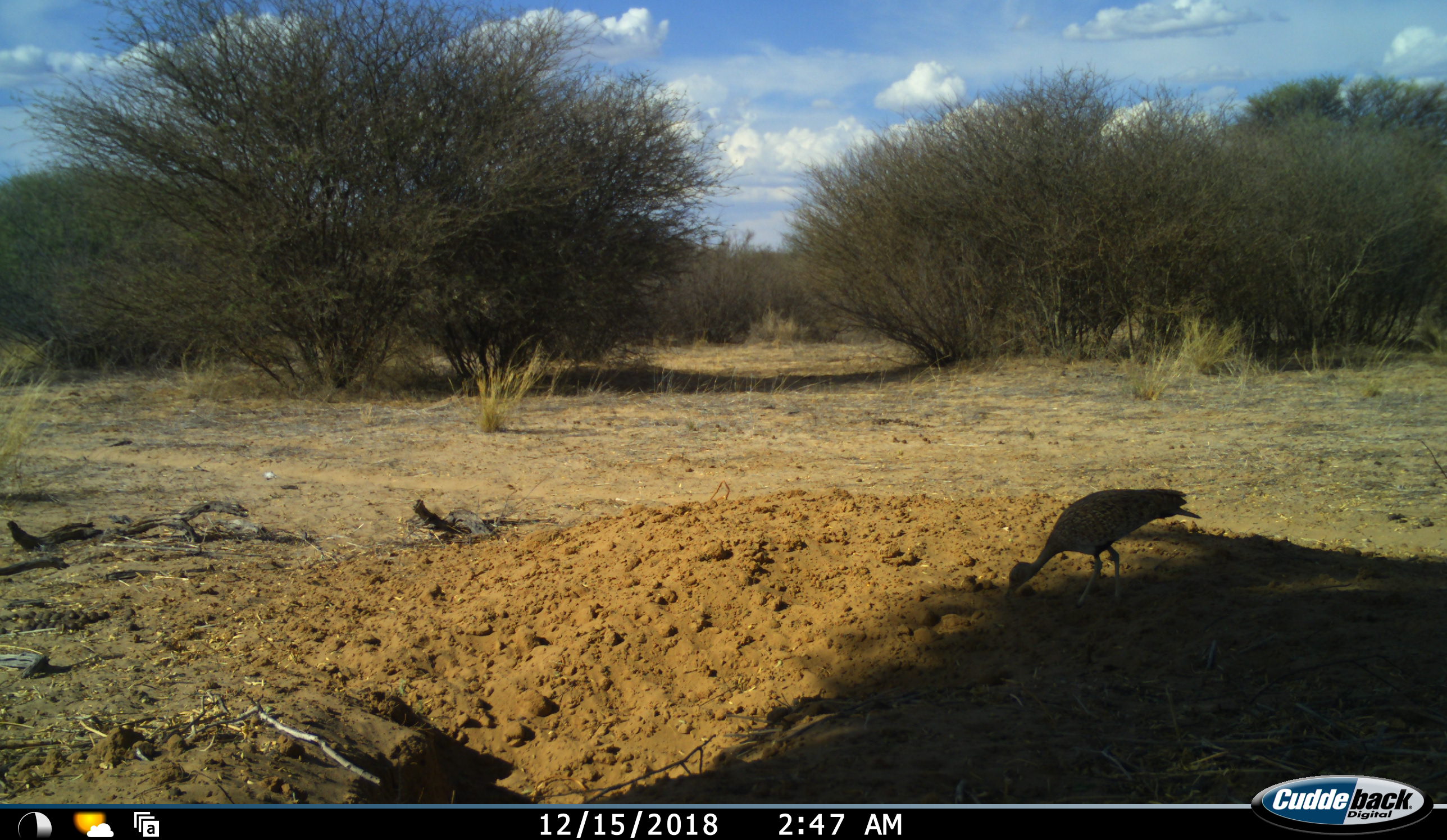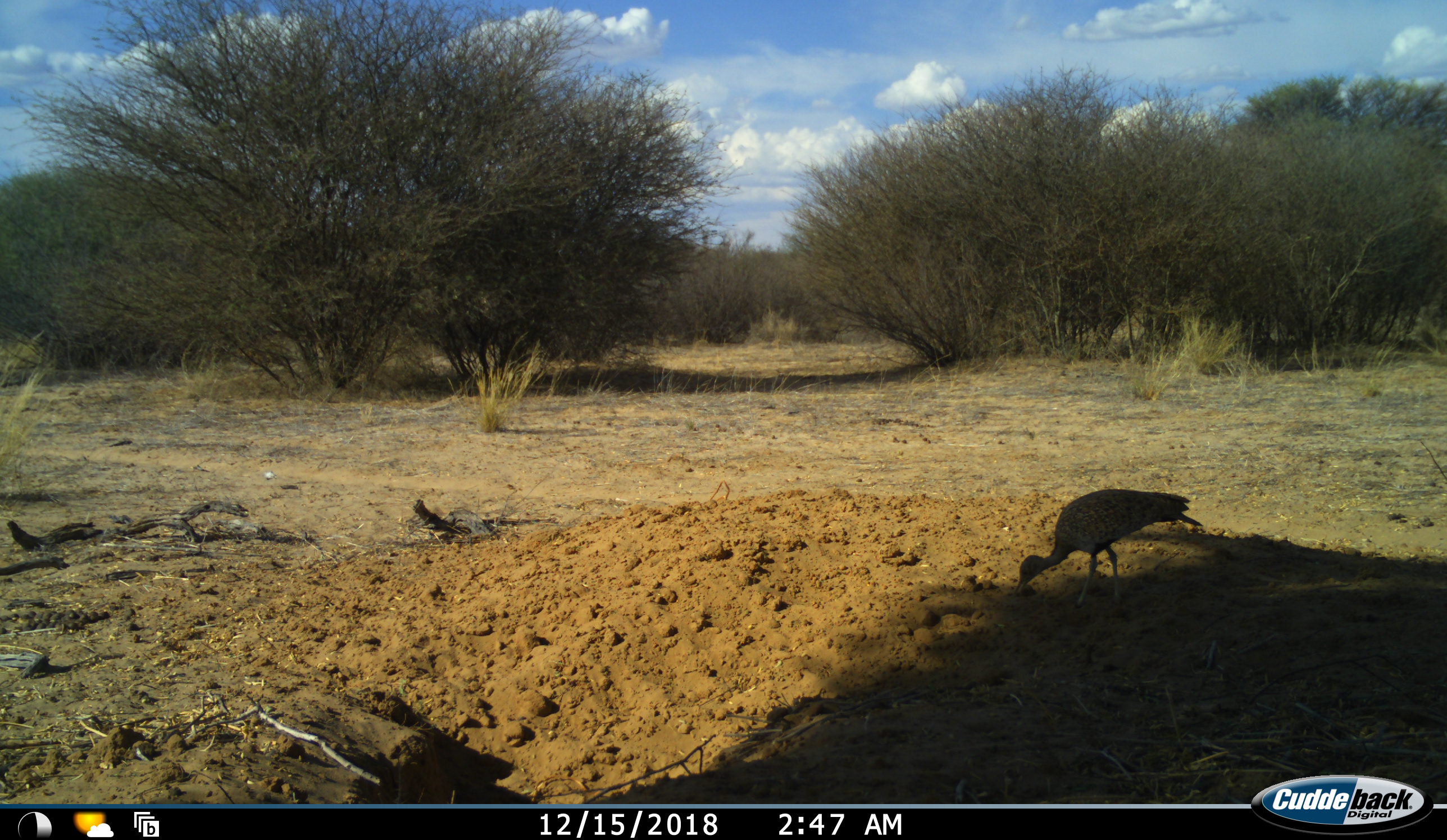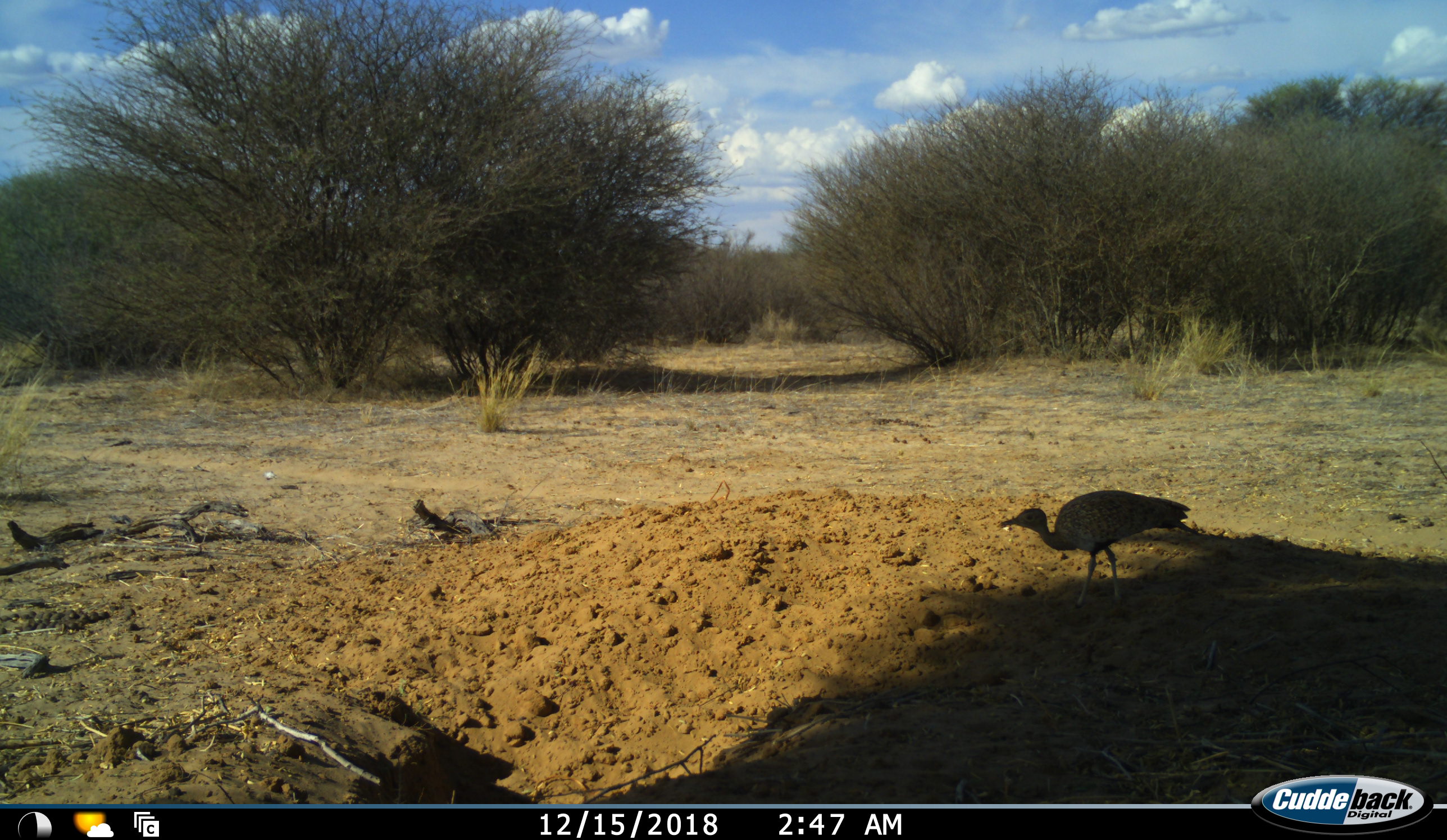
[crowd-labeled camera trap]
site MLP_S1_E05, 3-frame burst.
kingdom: Animalia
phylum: Chordata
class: Aves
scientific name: Aves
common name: bird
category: birdother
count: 1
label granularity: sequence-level